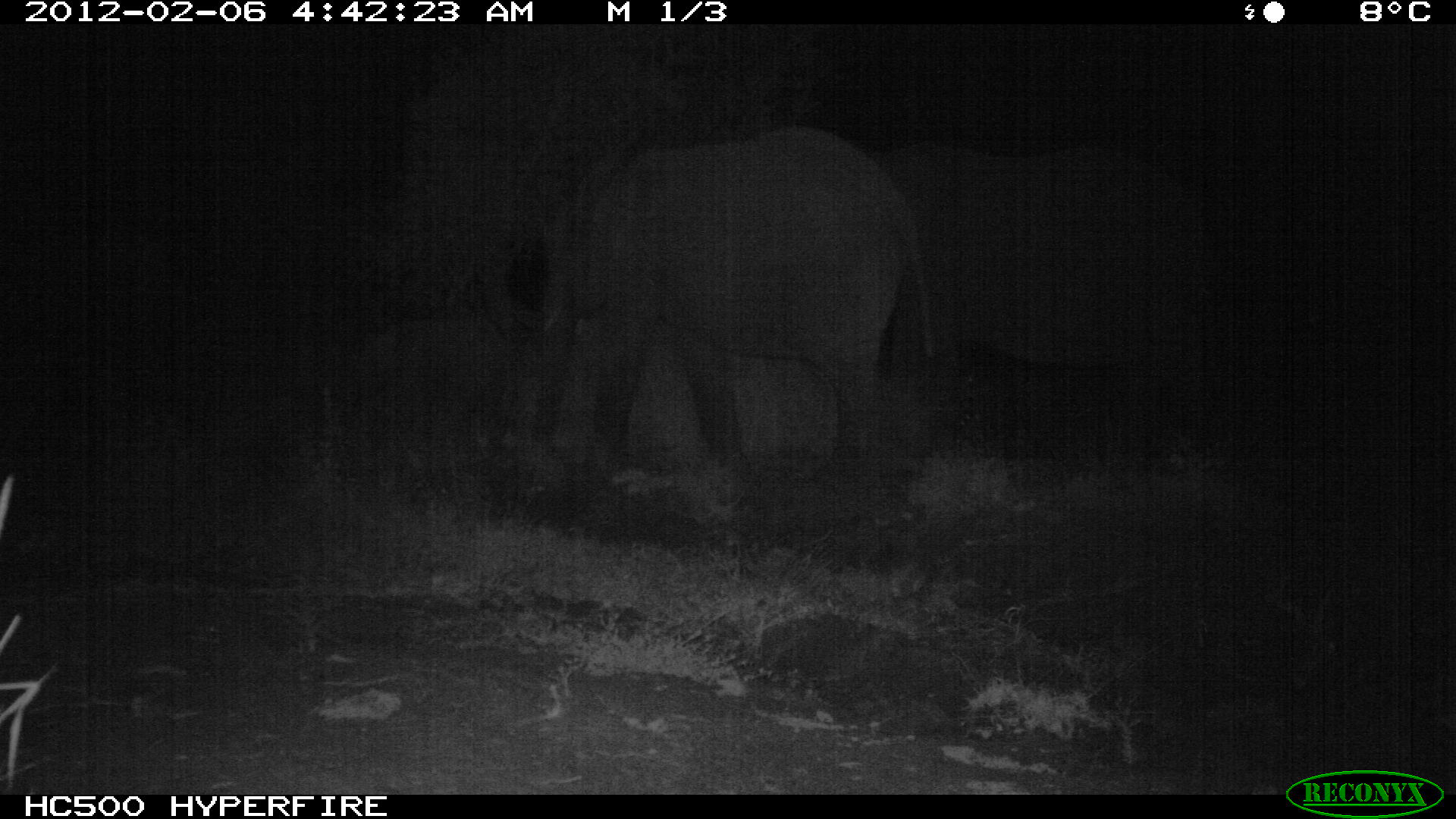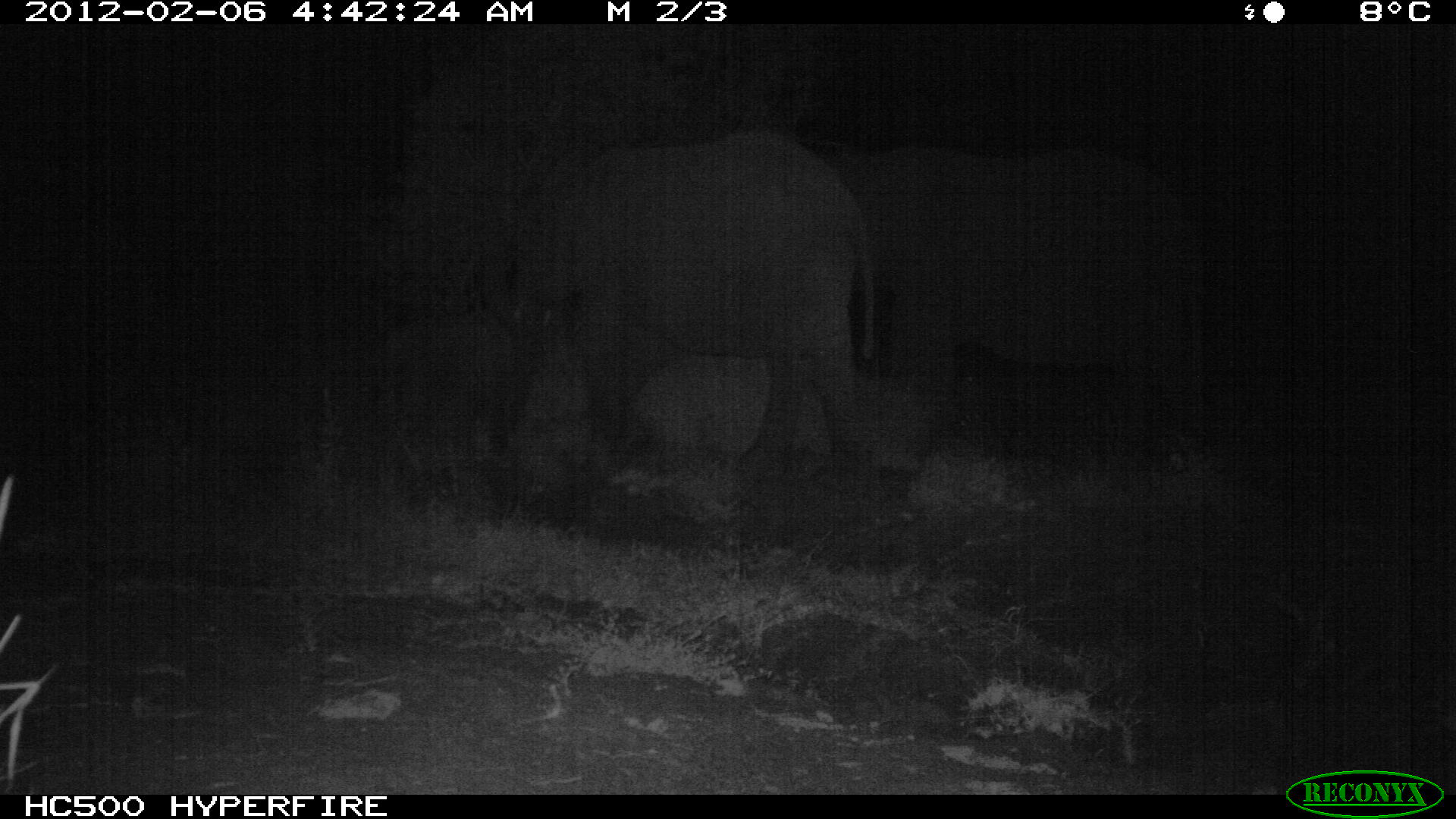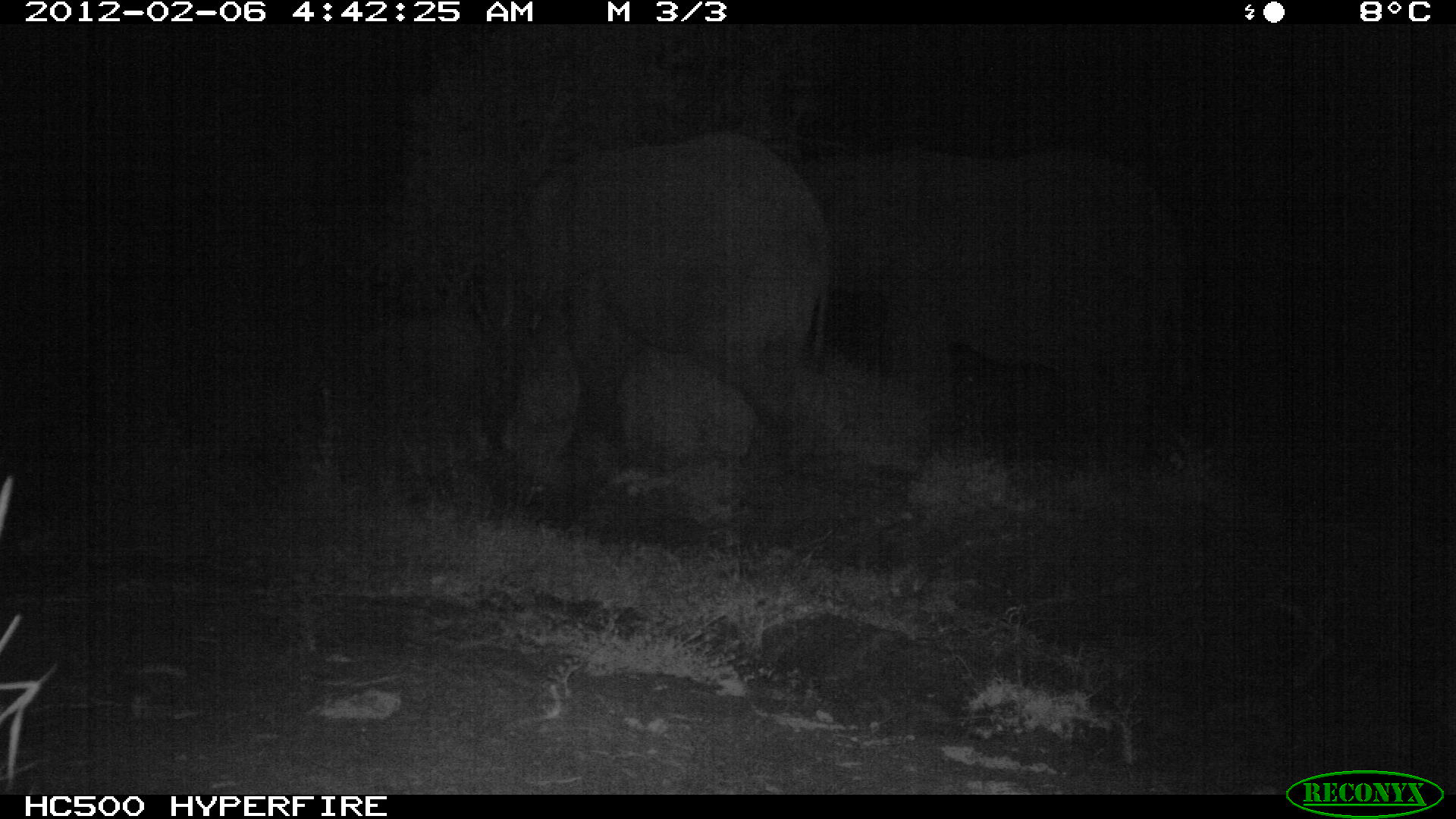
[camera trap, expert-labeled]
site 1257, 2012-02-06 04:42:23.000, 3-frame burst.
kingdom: Animalia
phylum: Chordata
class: Mammalia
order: Proboscidea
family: Elephantidae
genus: Loxodonta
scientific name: Loxodonta africana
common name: african bush elephant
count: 3